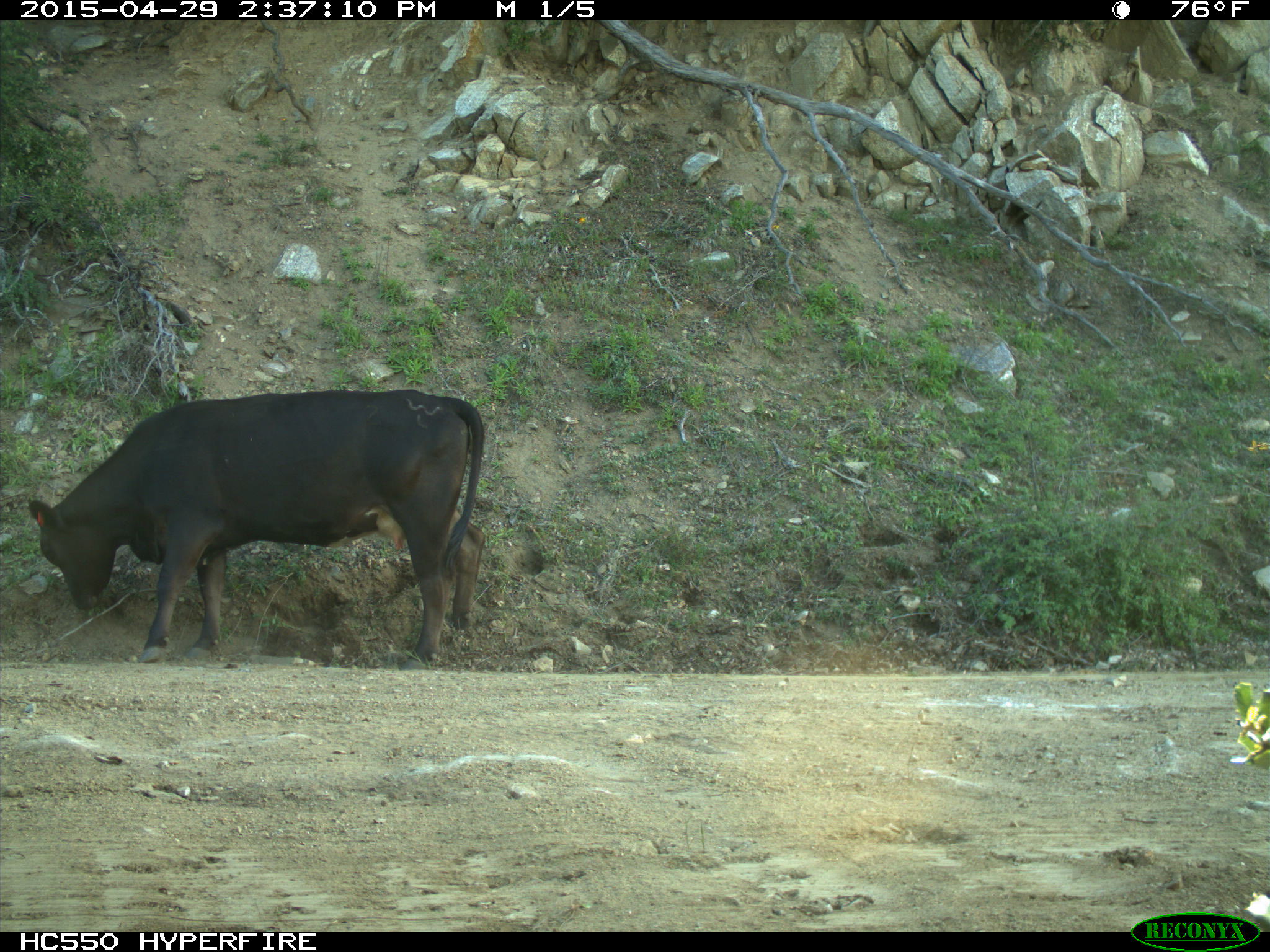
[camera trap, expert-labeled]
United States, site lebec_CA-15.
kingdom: Animalia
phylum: Chordata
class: Mammalia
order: Artiodactyla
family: Bovidae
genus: Bos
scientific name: Bos taurus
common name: domestic cow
Bos taurus (domestic cow).